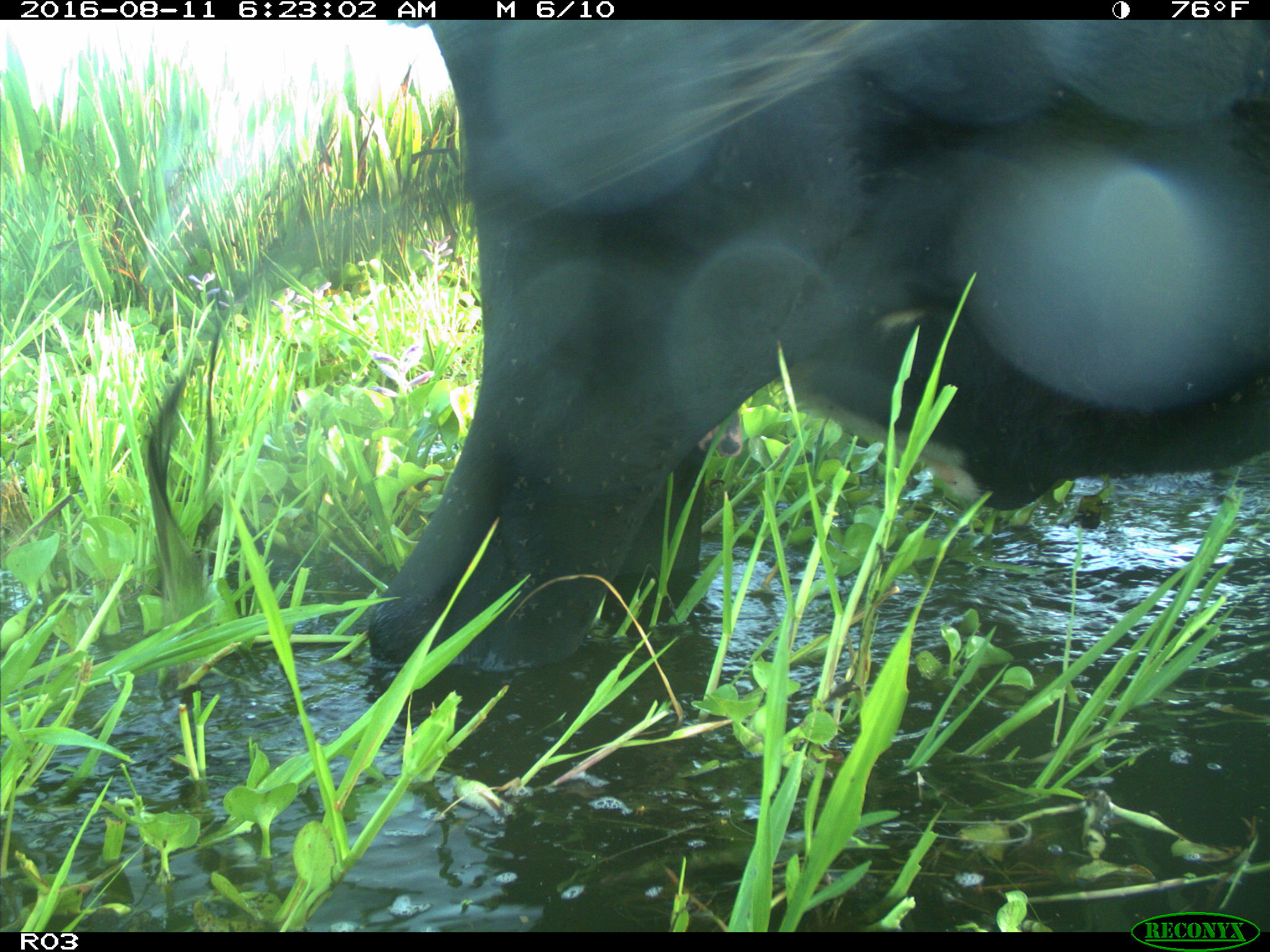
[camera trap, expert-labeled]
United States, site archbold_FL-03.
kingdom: Animalia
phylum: Chordata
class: Mammalia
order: Artiodactyla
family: Bovidae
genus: Bos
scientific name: Bos taurus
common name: domestic cow